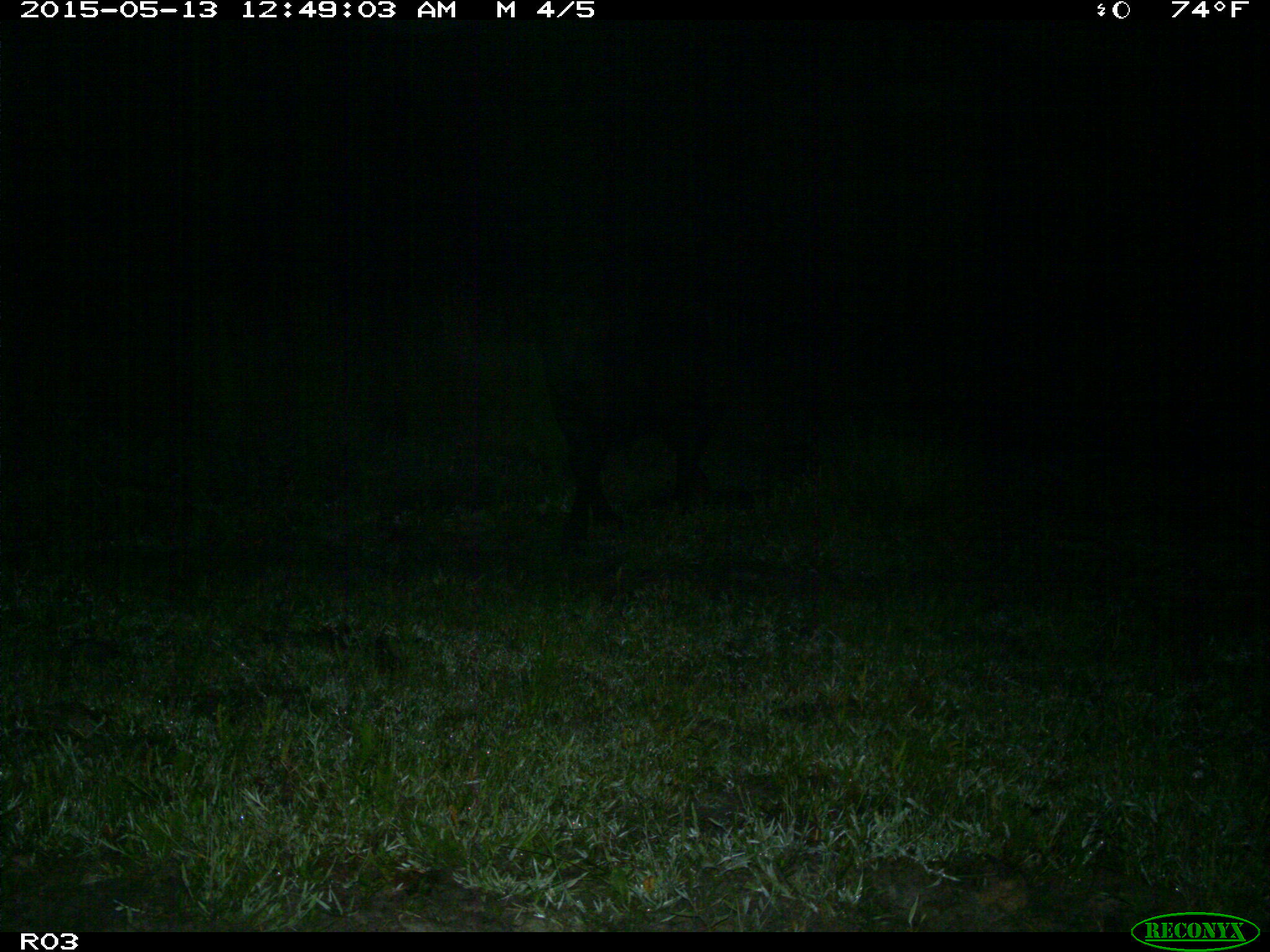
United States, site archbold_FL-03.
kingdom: Animalia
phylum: Chordata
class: Mammalia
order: Artiodactyla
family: Bovidae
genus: Bos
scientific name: Bos taurus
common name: domestic cow